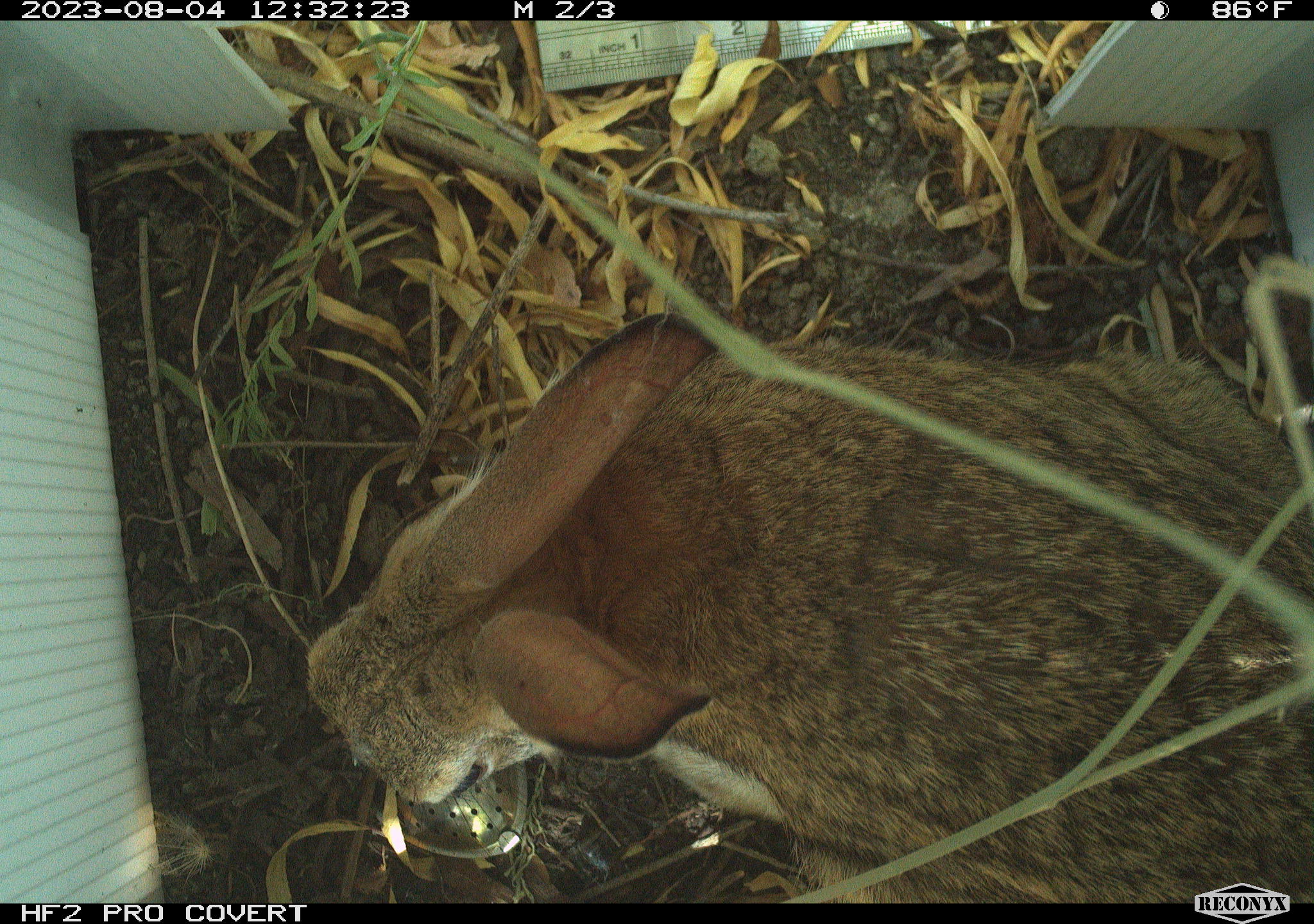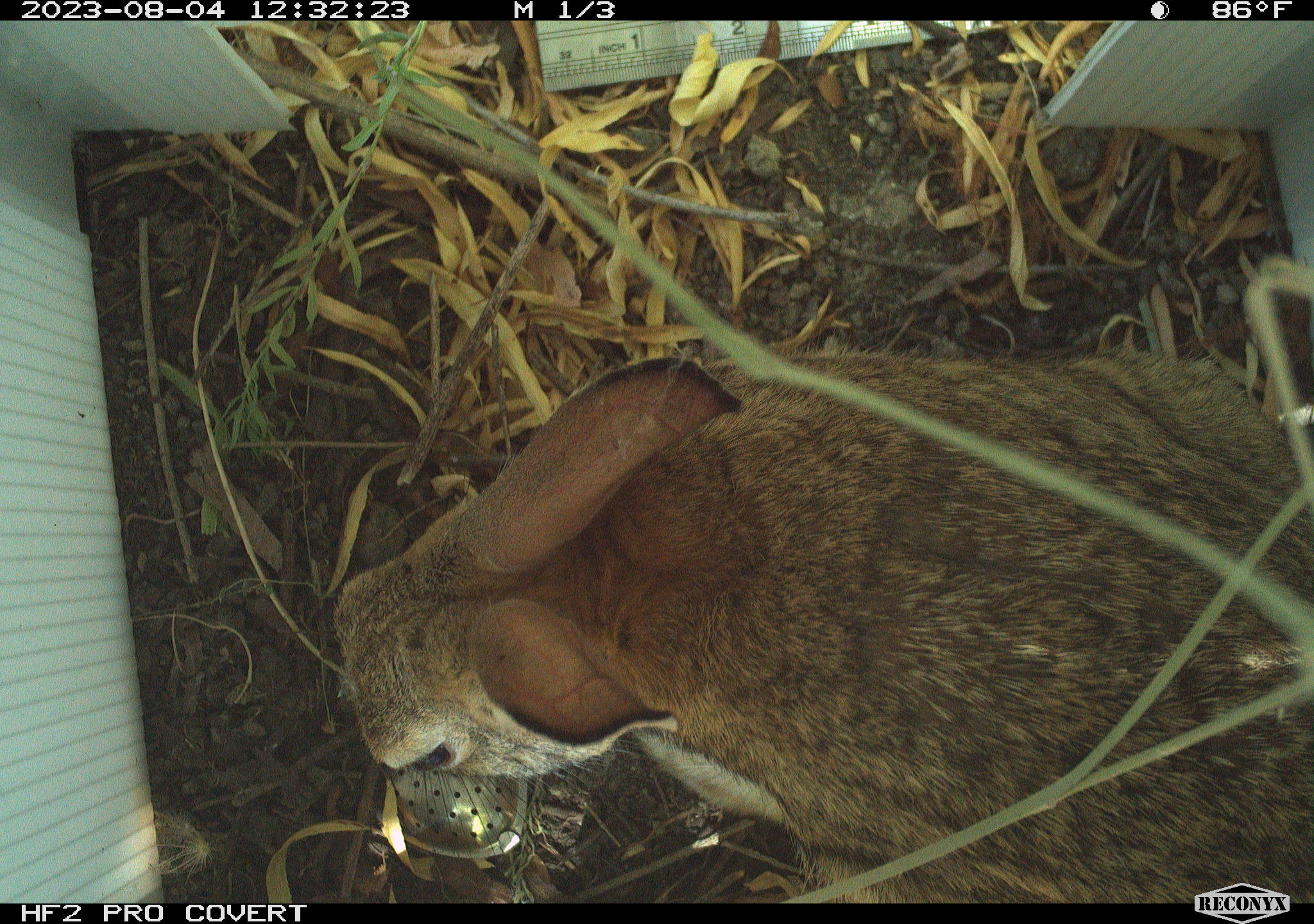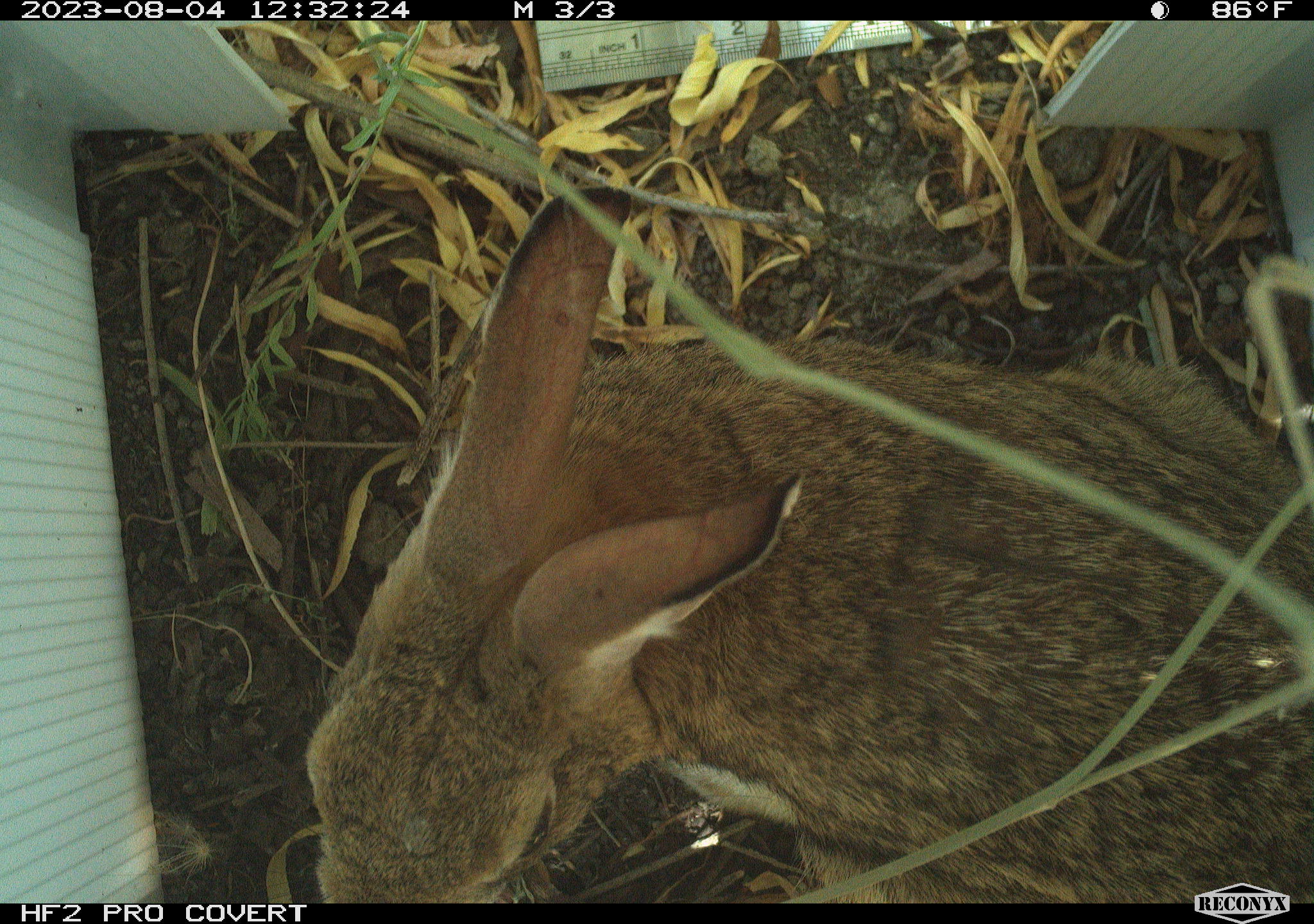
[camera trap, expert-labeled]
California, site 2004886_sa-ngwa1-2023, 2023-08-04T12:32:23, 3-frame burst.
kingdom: Animalia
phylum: Chordata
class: Mammalia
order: Lagomorpha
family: Leporidae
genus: Sylvilagus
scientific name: Sylvilagus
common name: cottontail rabbits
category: sylvilagus species